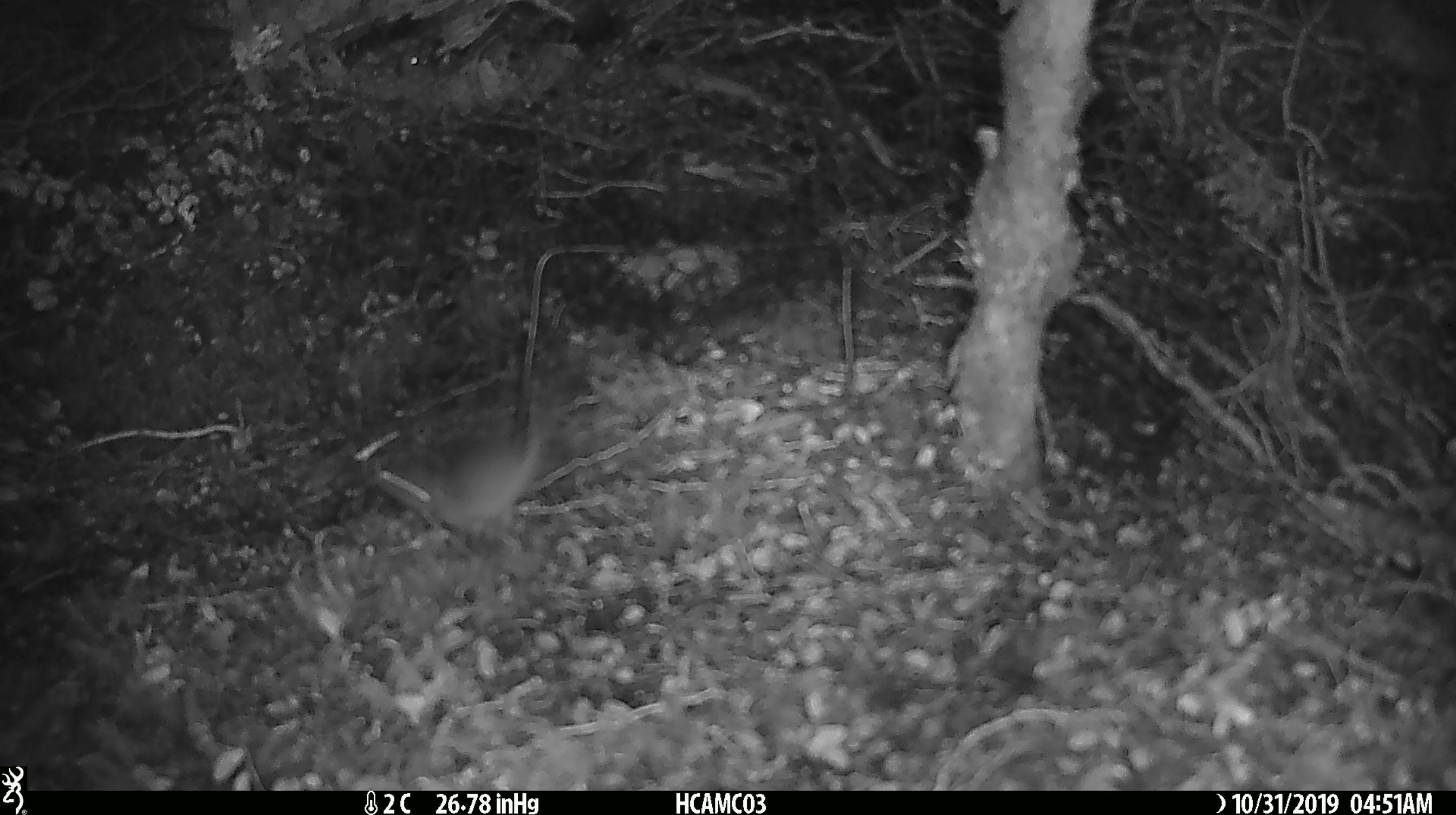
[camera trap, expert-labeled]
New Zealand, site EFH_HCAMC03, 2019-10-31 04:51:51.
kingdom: Animalia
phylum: Chordata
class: Mammalia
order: Rodentia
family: Muridae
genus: Mus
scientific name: Mus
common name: mouse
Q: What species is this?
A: Mouse (Mus).